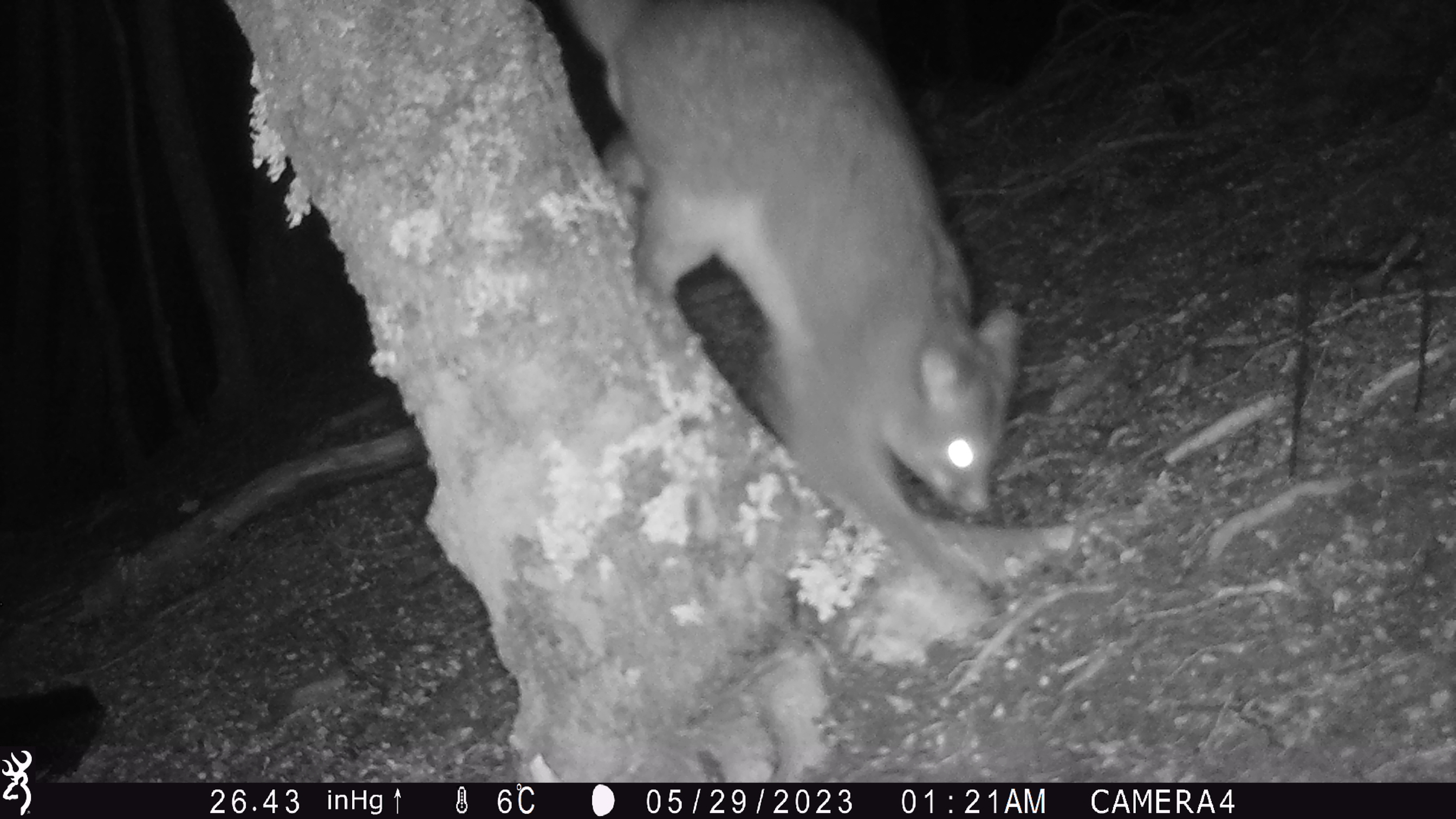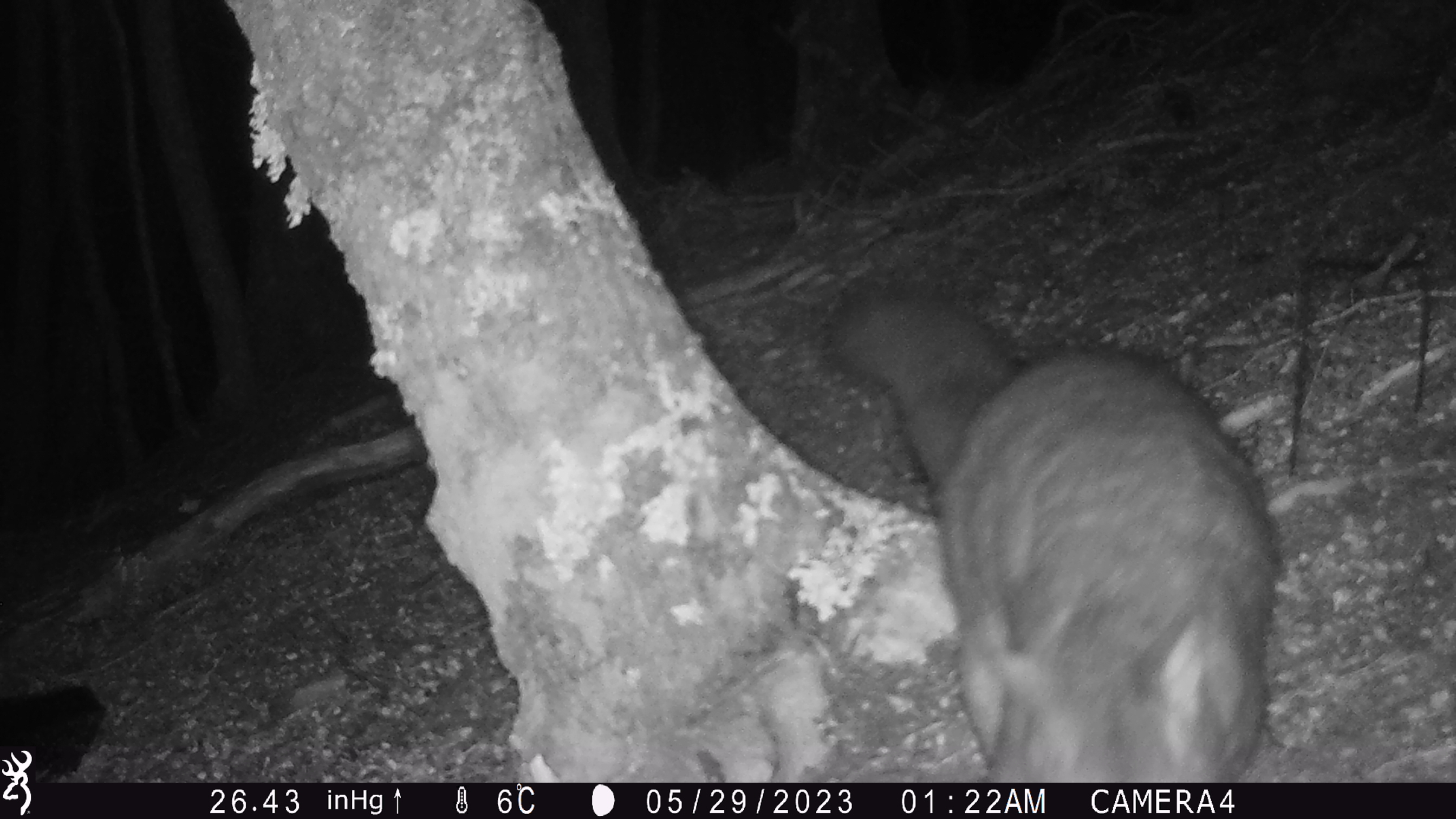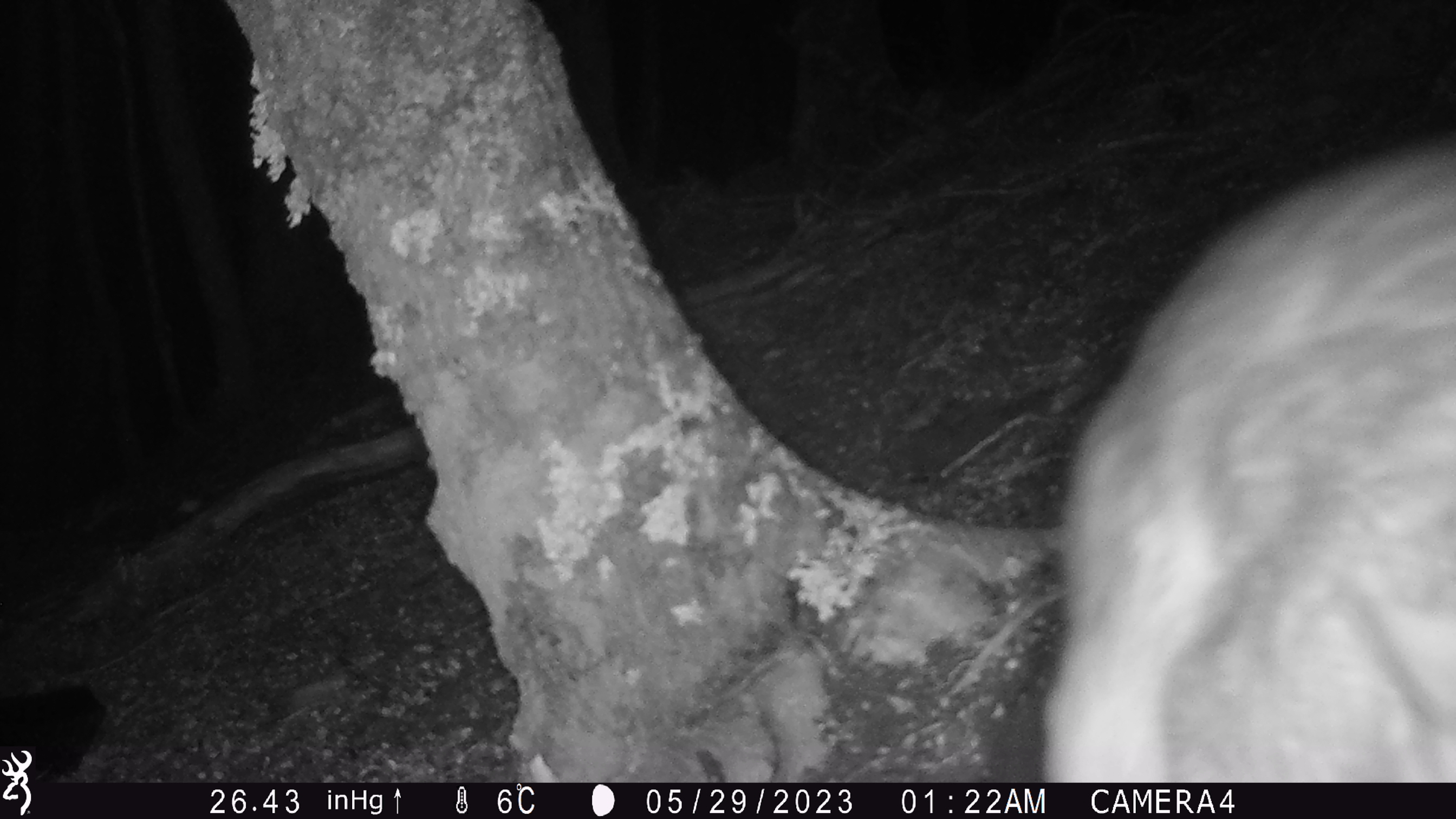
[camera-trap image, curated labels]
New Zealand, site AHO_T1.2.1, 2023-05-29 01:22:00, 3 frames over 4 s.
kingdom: Animalia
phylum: Chordata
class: Mammalia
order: Carnivora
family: Mustelidae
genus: Mustela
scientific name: Mustela erminea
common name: stoat